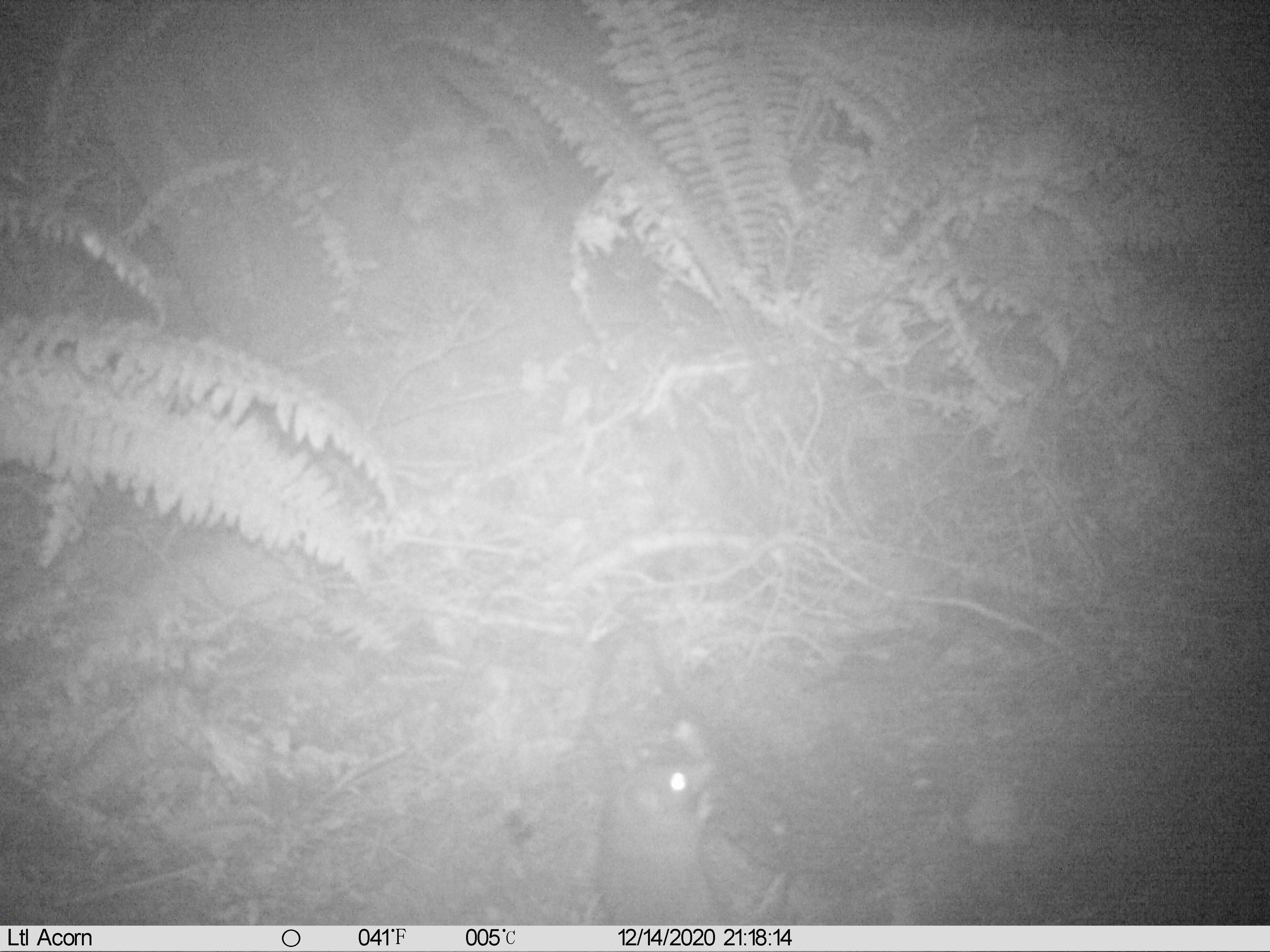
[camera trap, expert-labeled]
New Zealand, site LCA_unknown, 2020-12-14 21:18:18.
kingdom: Animalia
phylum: Chordata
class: Mammalia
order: Rodentia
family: Muridae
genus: Rattus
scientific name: Rattus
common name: rat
Rat (Rattus).